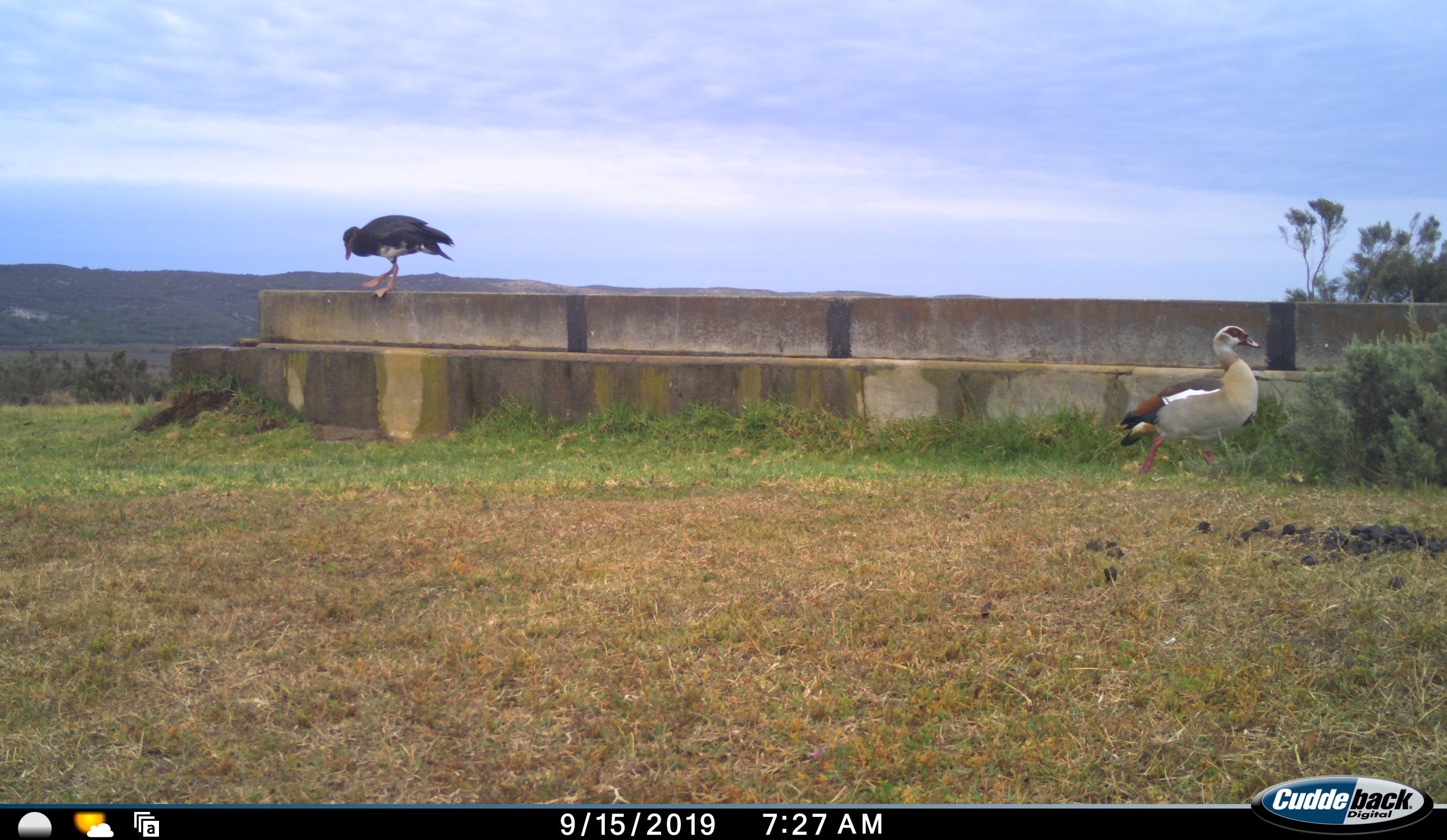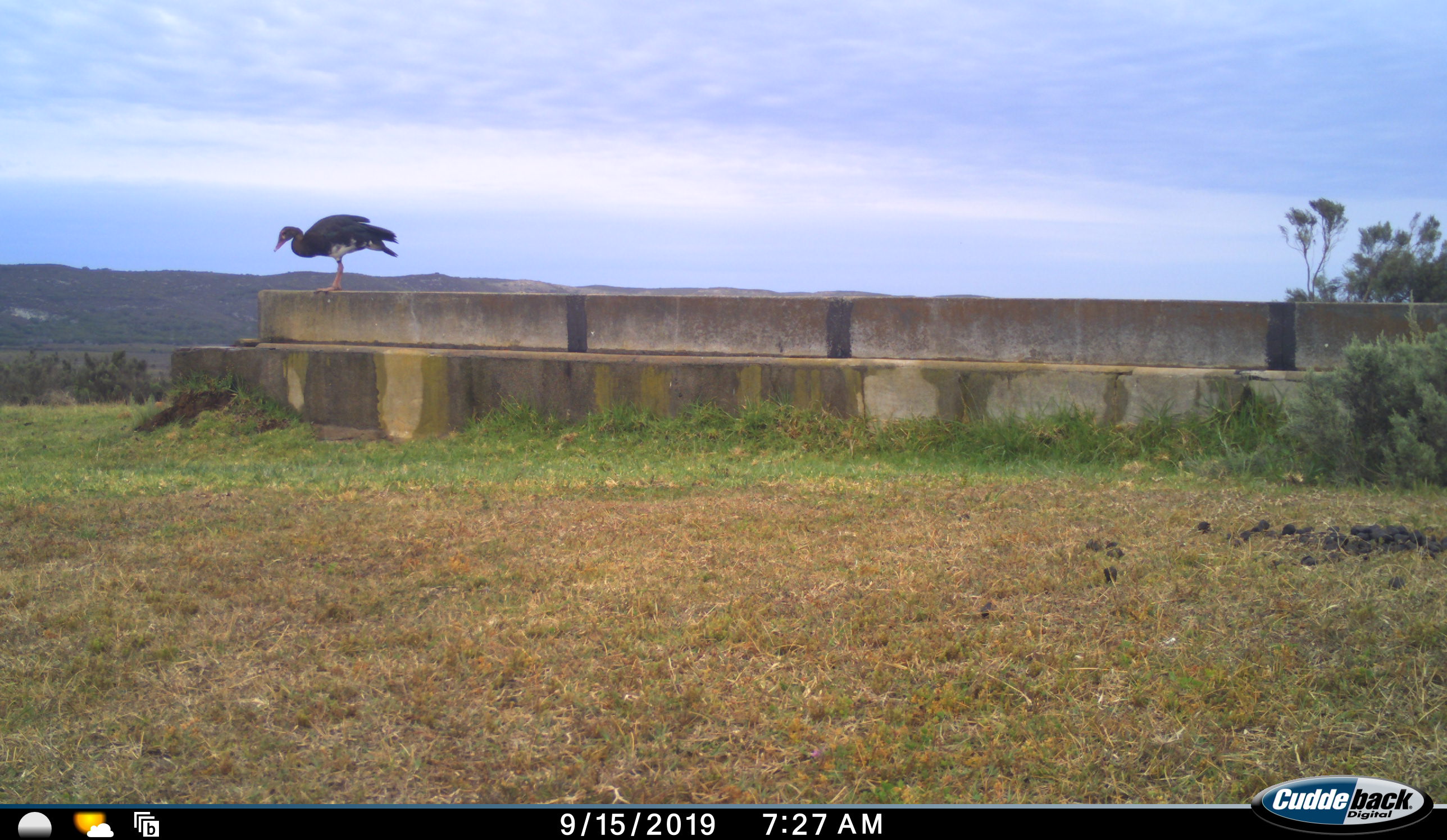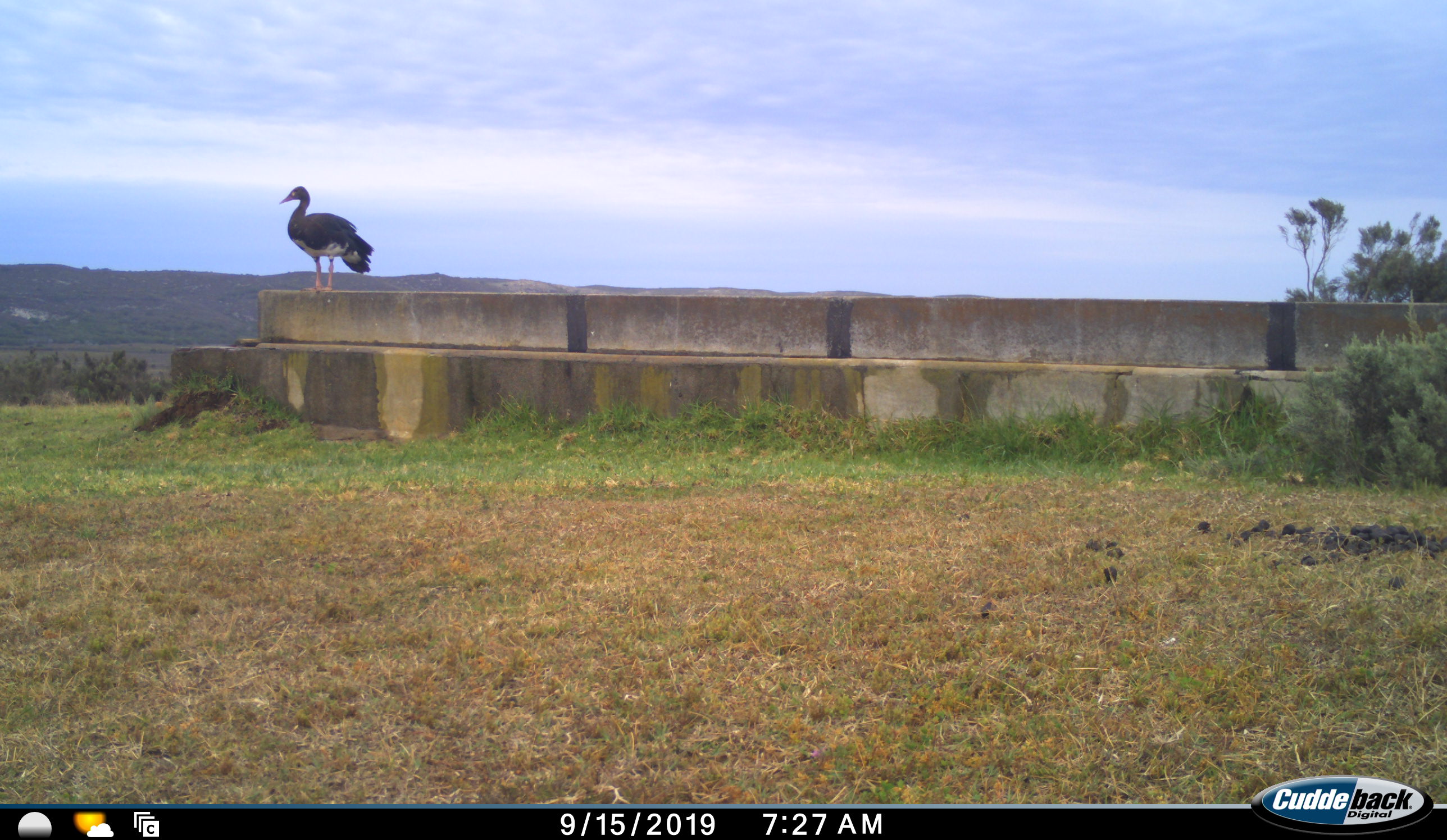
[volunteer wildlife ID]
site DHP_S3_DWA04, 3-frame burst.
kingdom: Animalia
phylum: Chordata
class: Aves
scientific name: Aves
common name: bird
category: birdother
Birdother (bird) (Aves), count 2. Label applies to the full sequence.